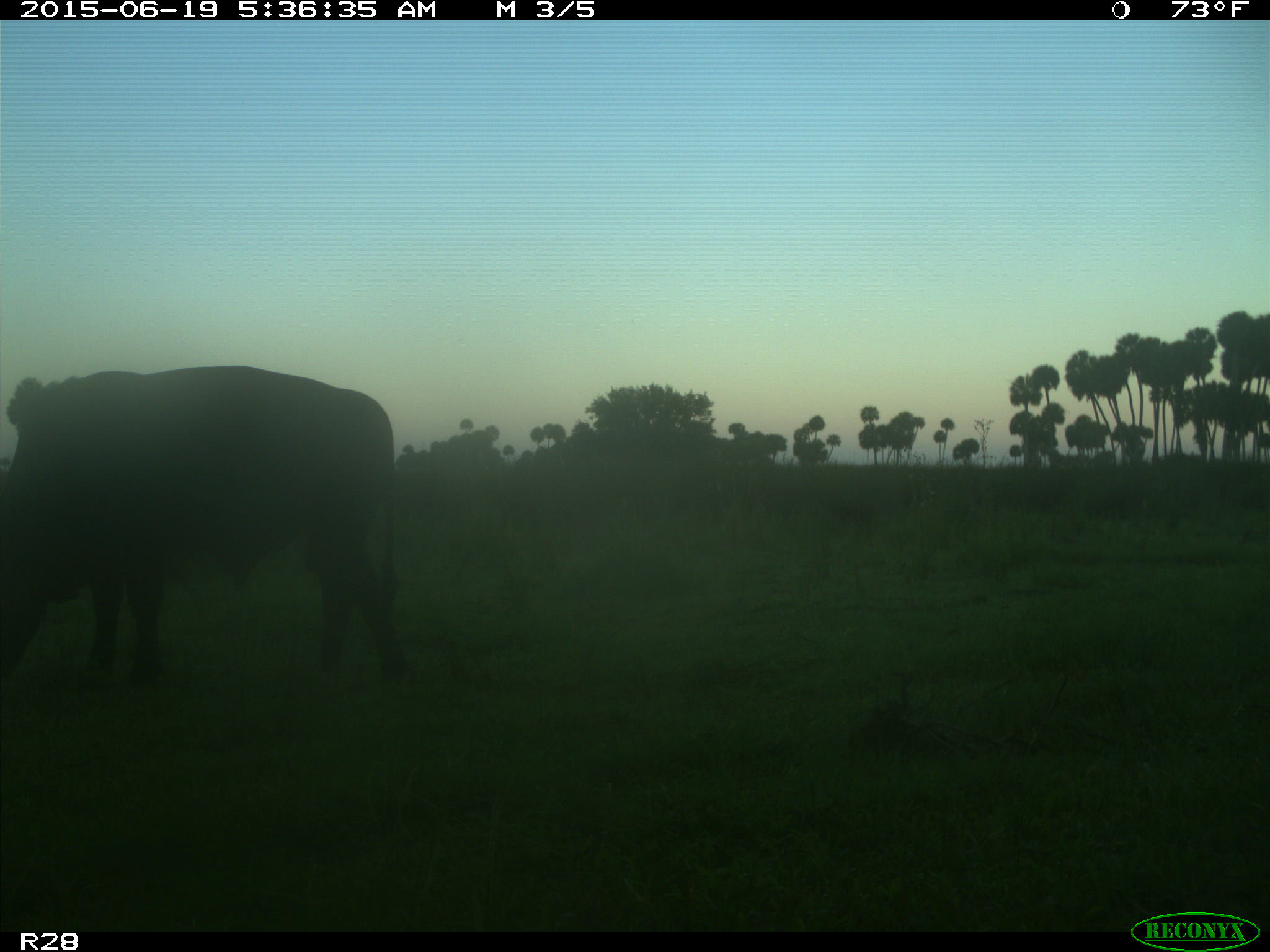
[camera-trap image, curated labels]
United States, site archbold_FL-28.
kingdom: Animalia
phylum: Chordata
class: Mammalia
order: Artiodactyla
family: Bovidae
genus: Bos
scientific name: Bos taurus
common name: domestic cow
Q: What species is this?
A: Bos taurus (domestic cow).